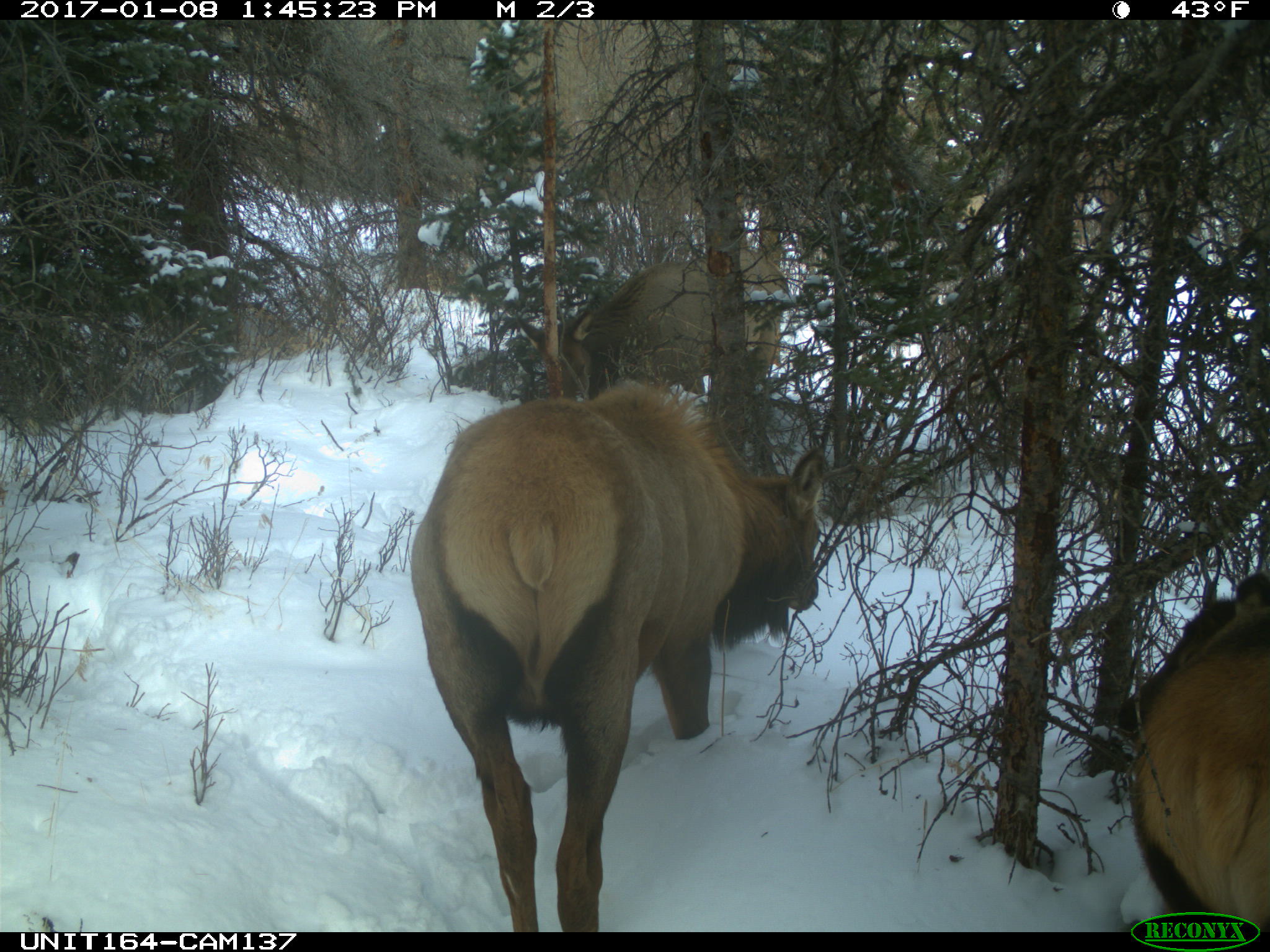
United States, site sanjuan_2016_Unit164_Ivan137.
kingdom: Animalia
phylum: Chordata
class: Mammalia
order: Artiodactyla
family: Cervidae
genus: Cervus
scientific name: Cervus elaphus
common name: red deer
Cervus elaphus (red deer).